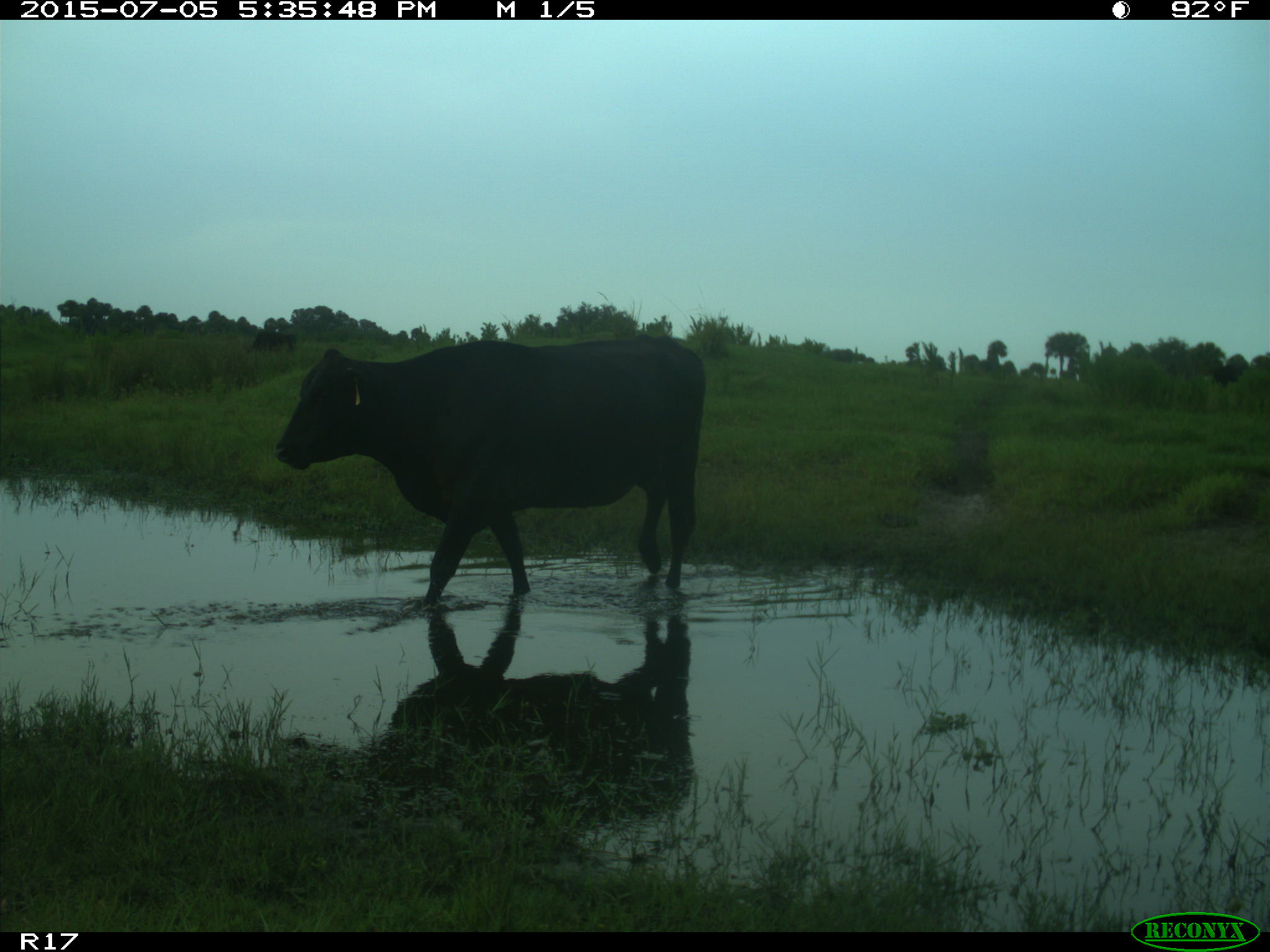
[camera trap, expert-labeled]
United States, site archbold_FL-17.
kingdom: Animalia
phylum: Chordata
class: Mammalia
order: Artiodactyla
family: Bovidae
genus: Bos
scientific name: Bos taurus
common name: domestic cow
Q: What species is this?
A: Bos taurus (domestic cow).